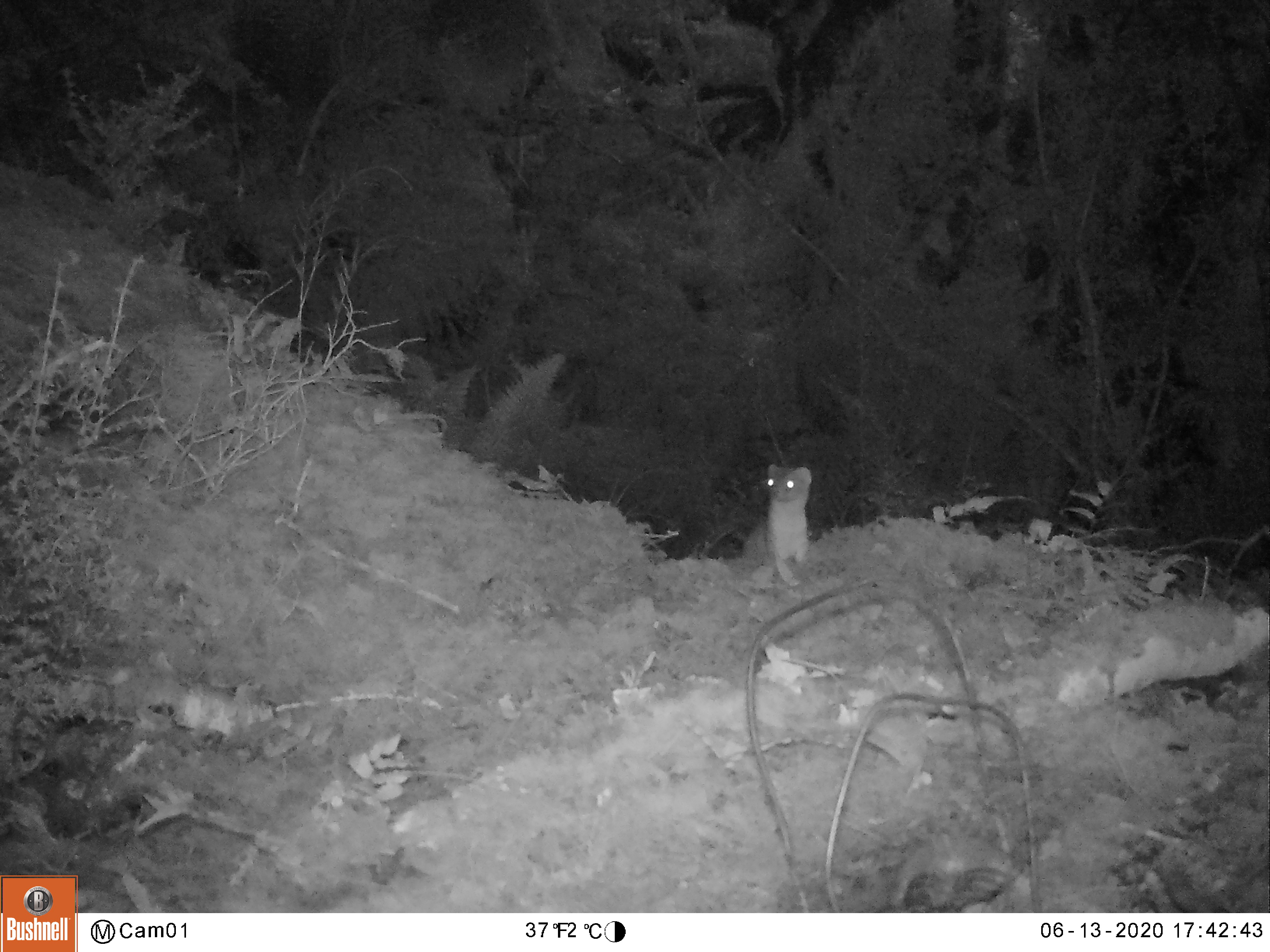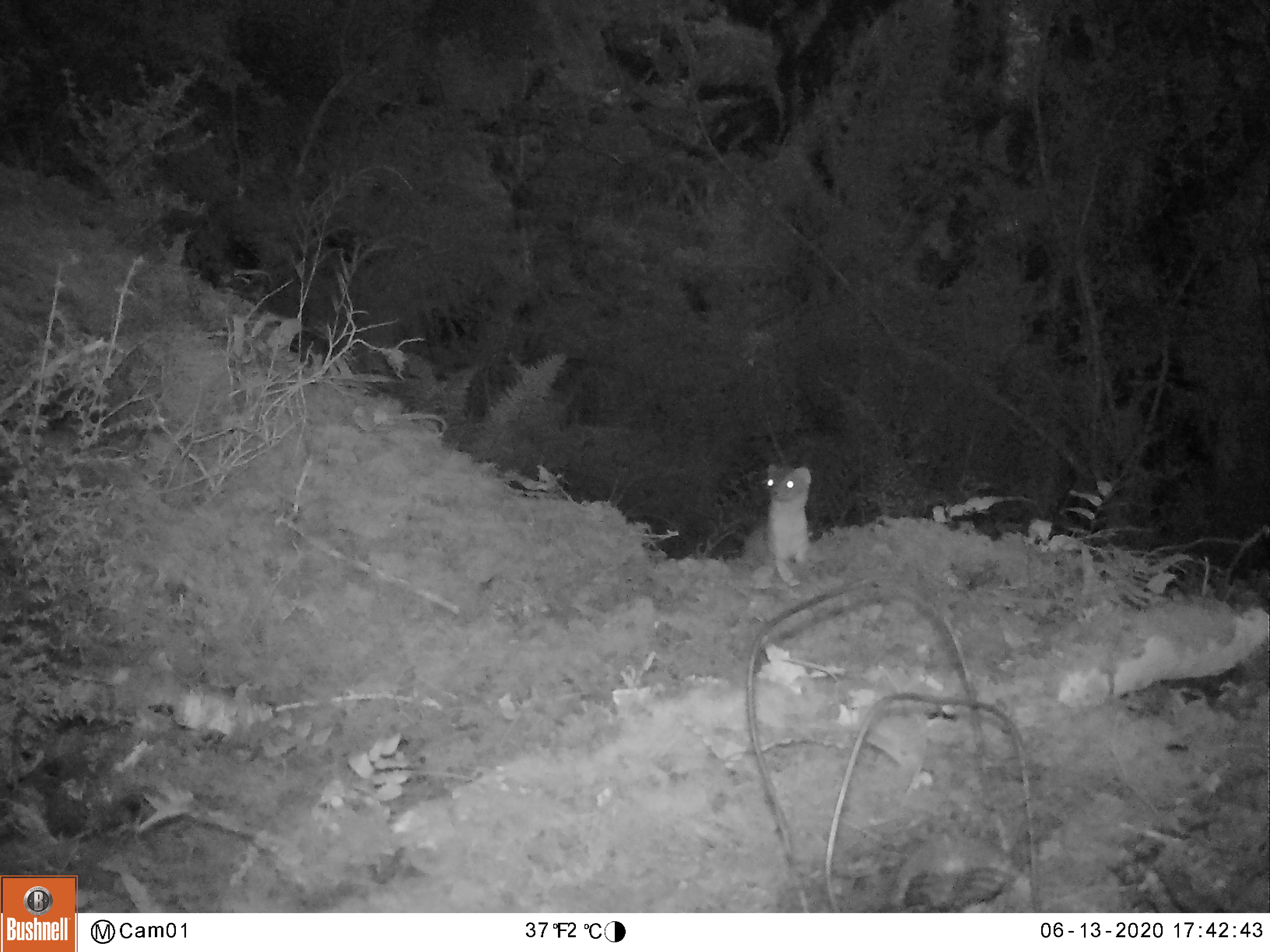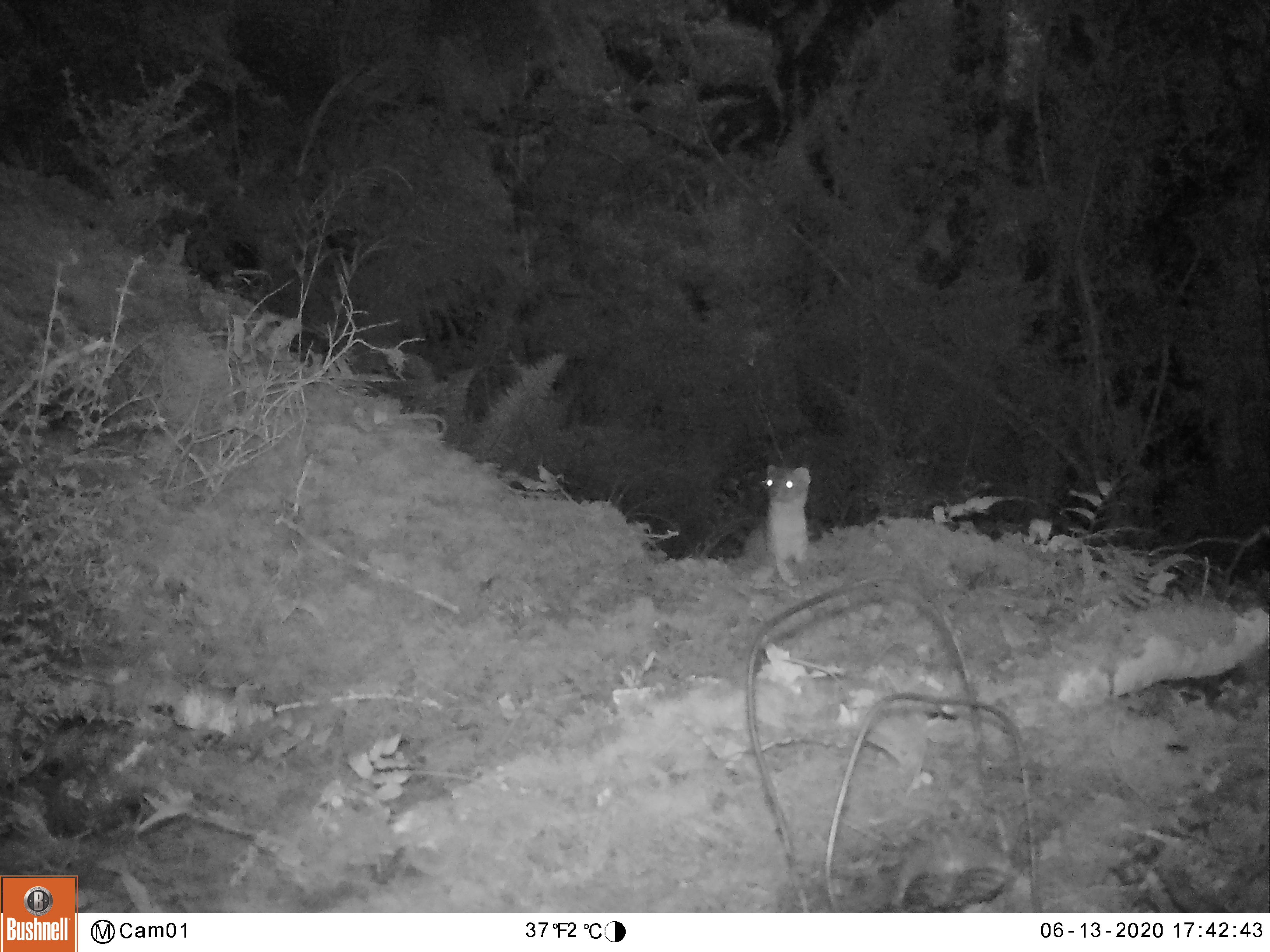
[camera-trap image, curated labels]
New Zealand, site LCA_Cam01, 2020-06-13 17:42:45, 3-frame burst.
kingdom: Animalia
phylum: Chordata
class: Mammalia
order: Carnivora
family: Mustelidae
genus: Mustela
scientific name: Mustela erminea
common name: stoat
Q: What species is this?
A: Stoat (Mustela erminea).